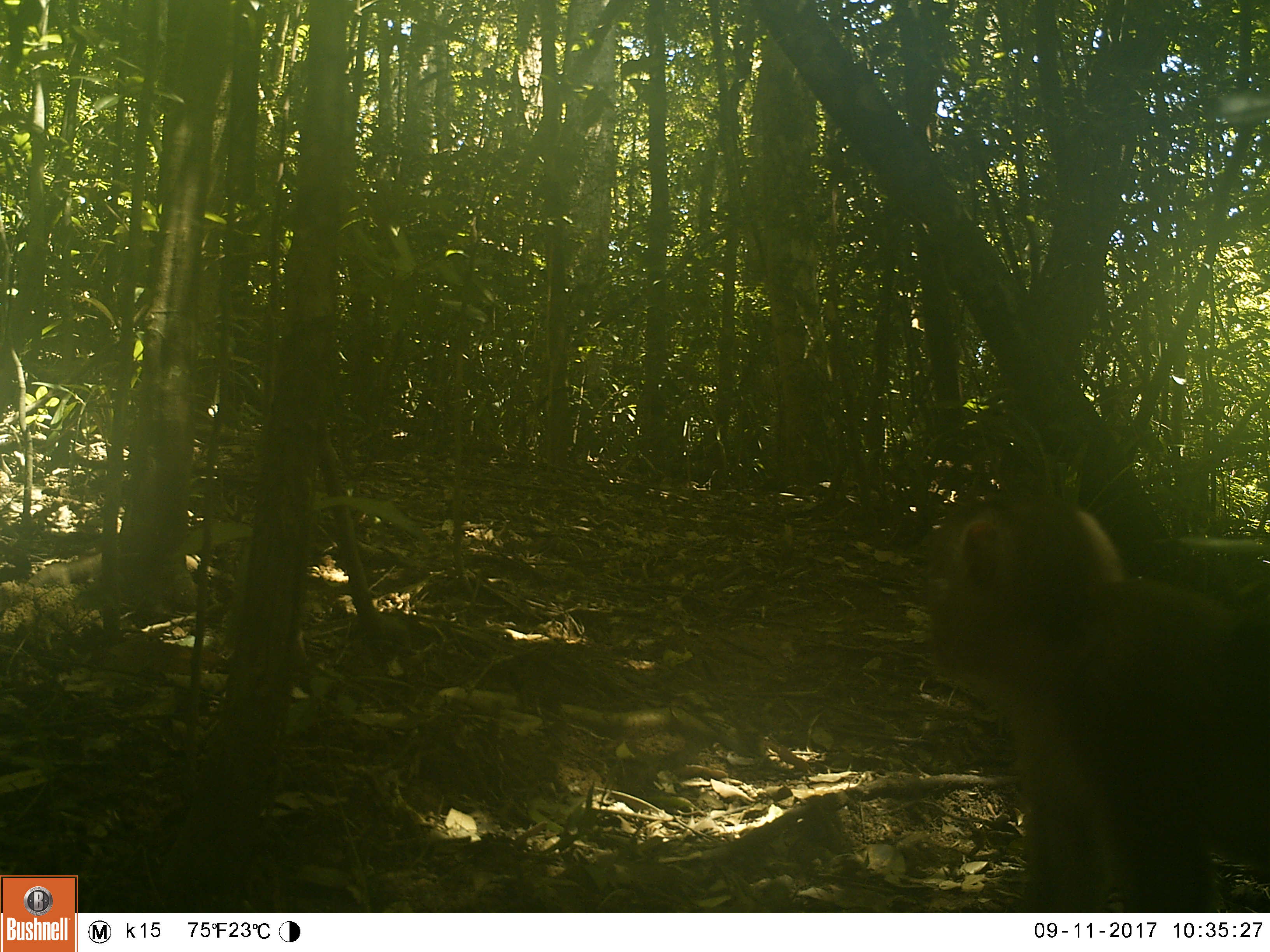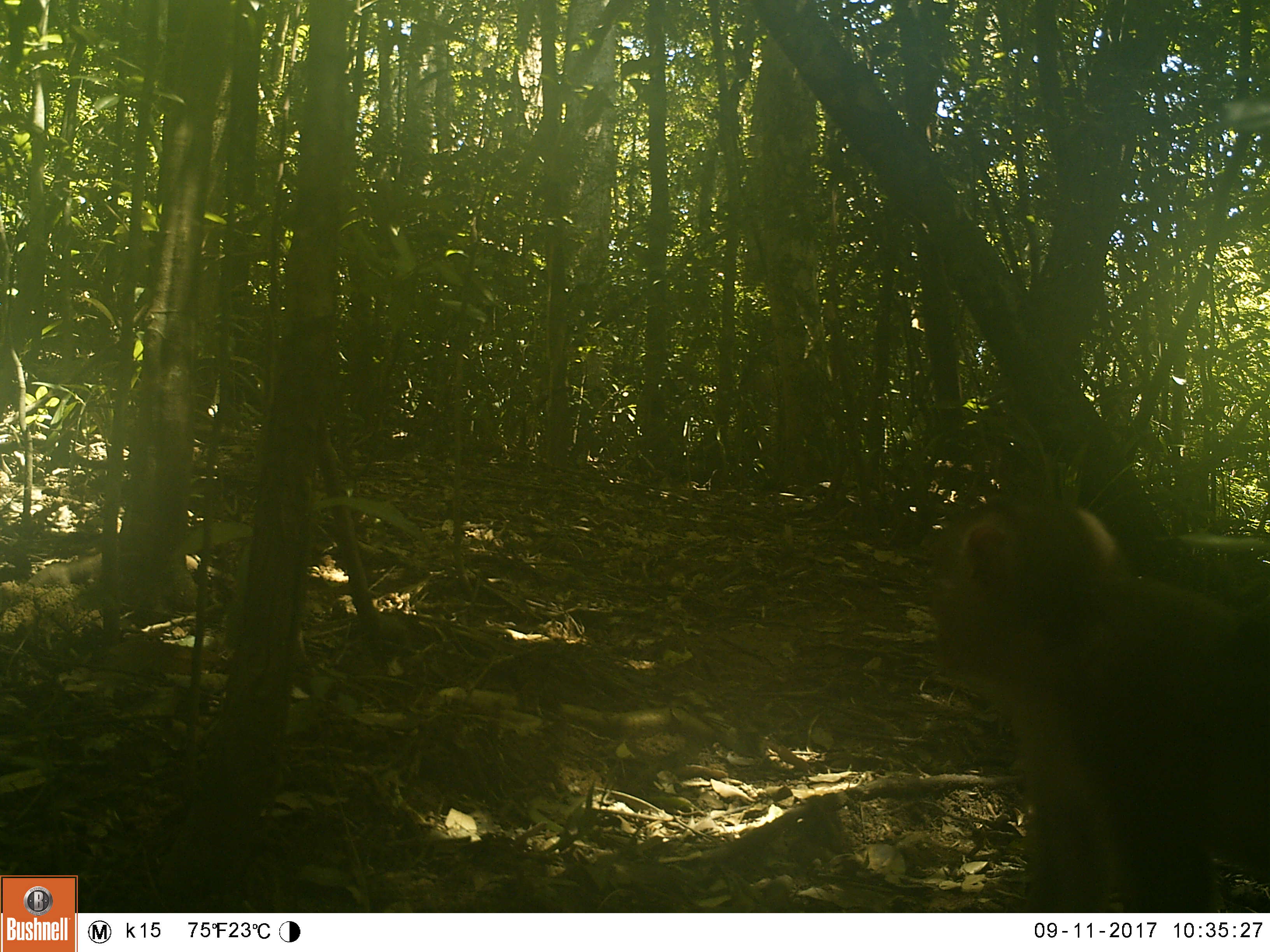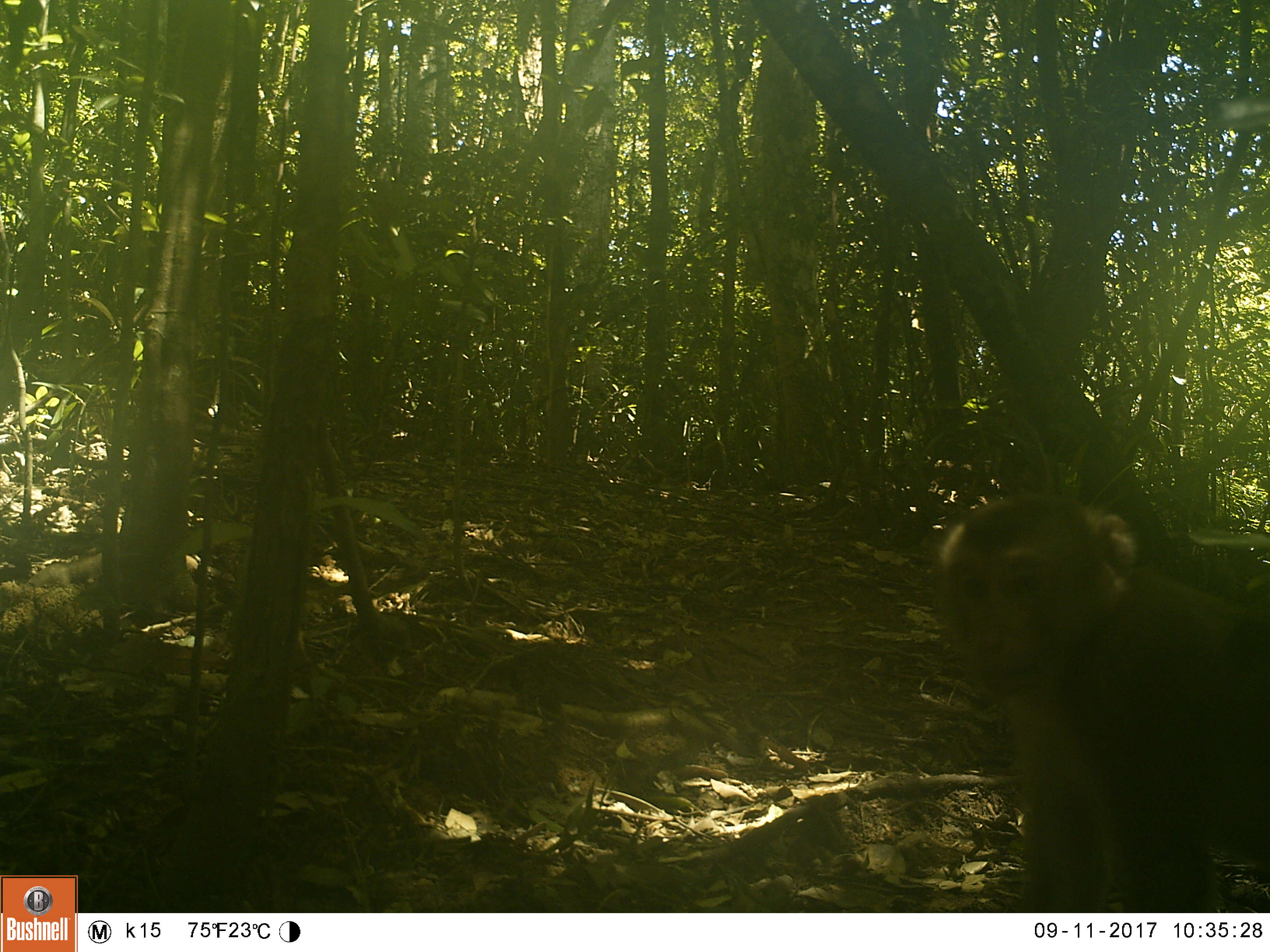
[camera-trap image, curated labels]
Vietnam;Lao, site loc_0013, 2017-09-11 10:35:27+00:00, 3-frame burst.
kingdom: Animalia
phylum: Chordata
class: Mammalia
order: Primates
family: Cercopithecidae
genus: Macaca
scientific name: Macaca nemestrina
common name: pig-tailed macaque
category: pig tailed macaque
Pig tailed macaque (pig-tailed macaque) (Macaca nemestrina). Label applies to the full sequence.